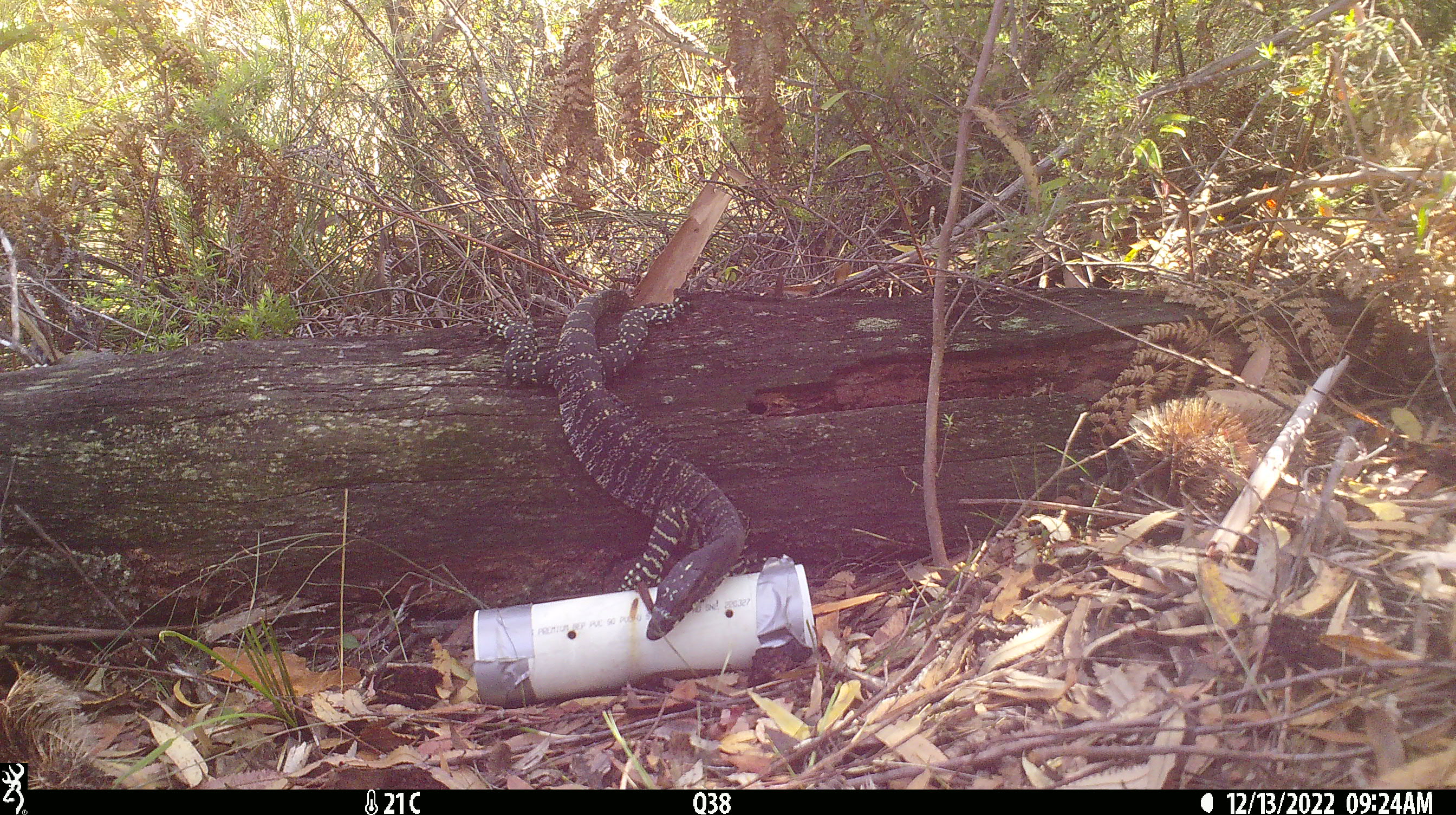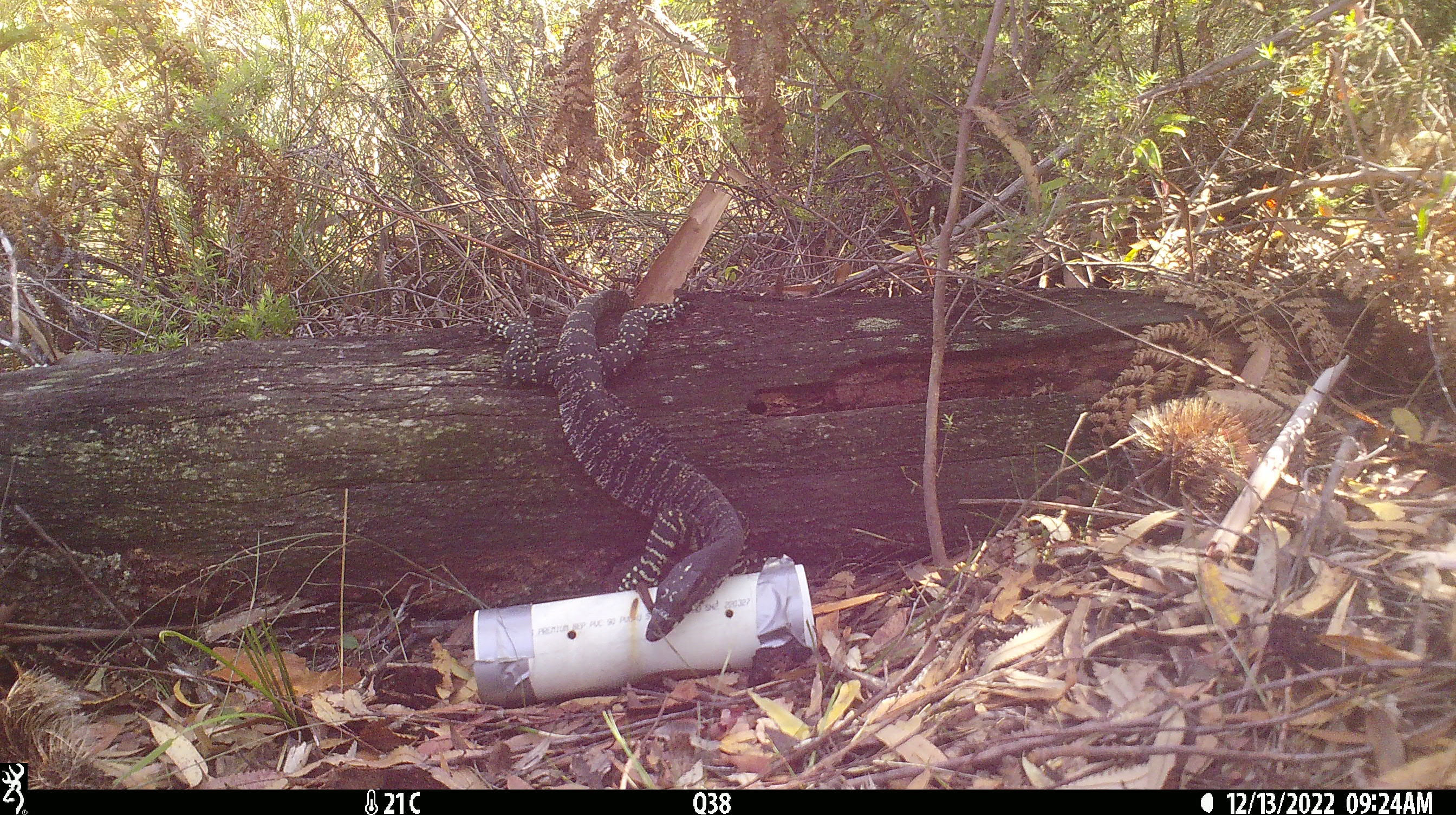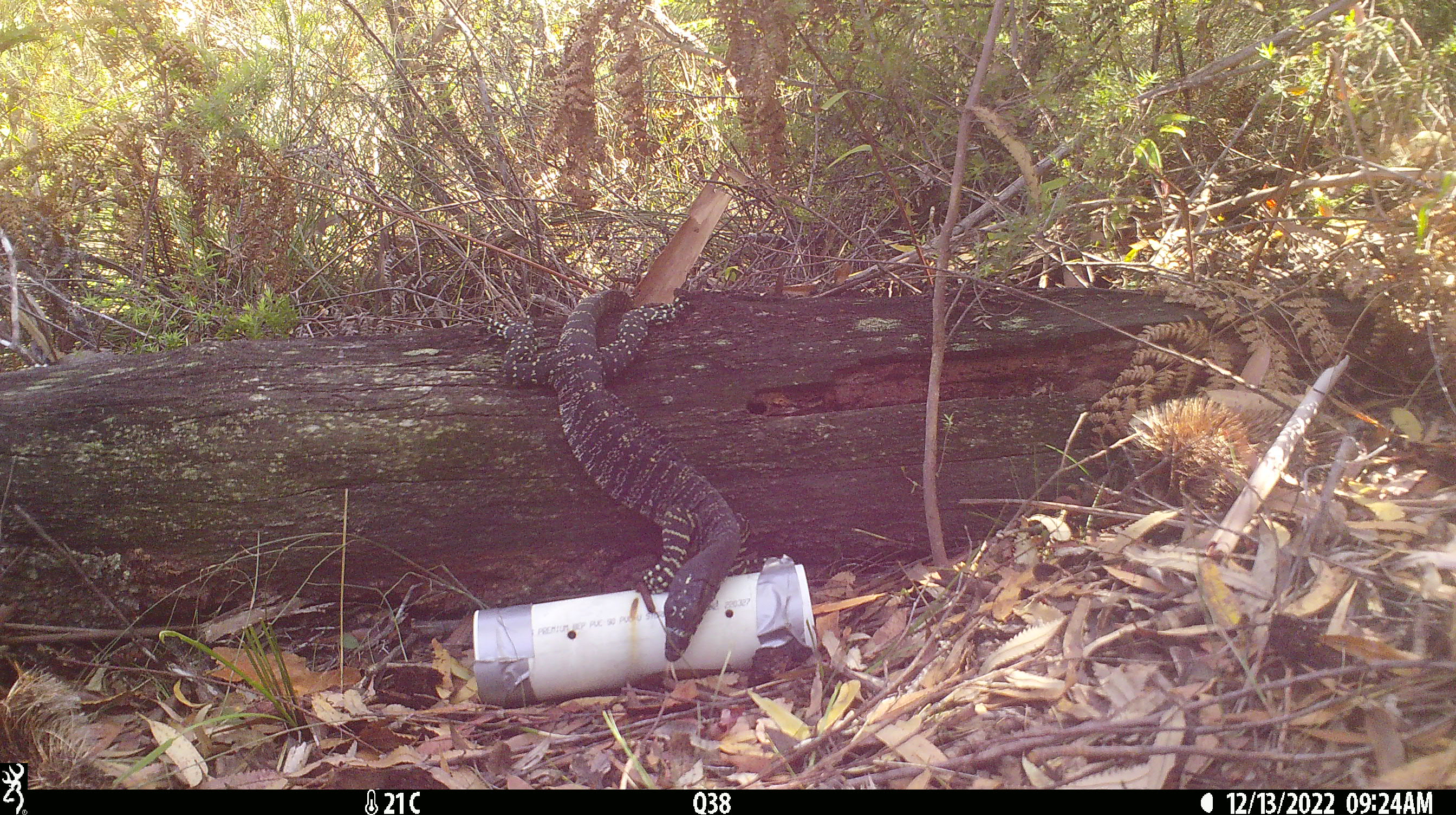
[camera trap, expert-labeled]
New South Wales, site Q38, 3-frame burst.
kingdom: Animalia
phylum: Chordata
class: Reptilia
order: Squamata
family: Varanidae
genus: Varanus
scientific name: Varanus varius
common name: lace monitor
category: goanna